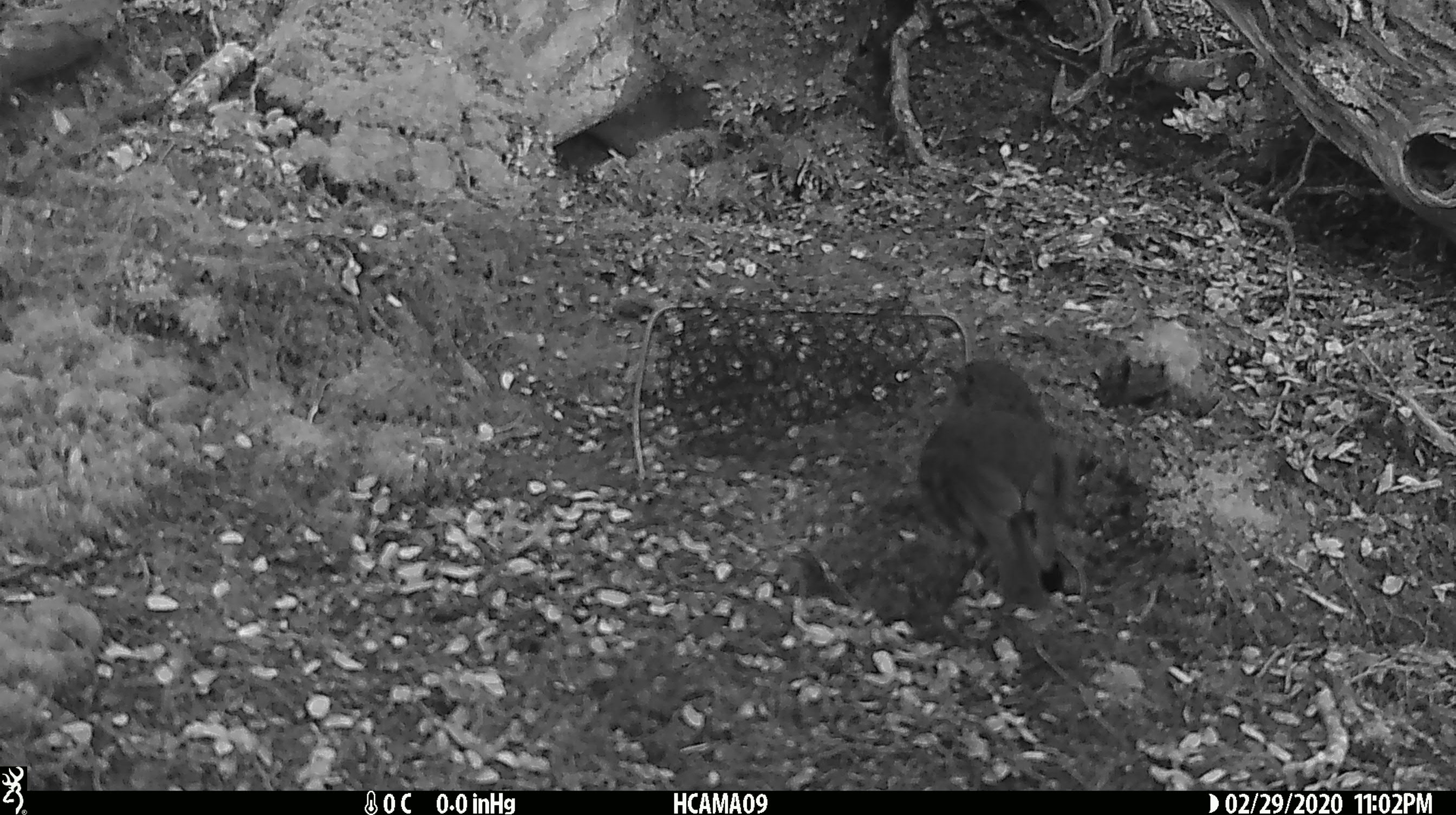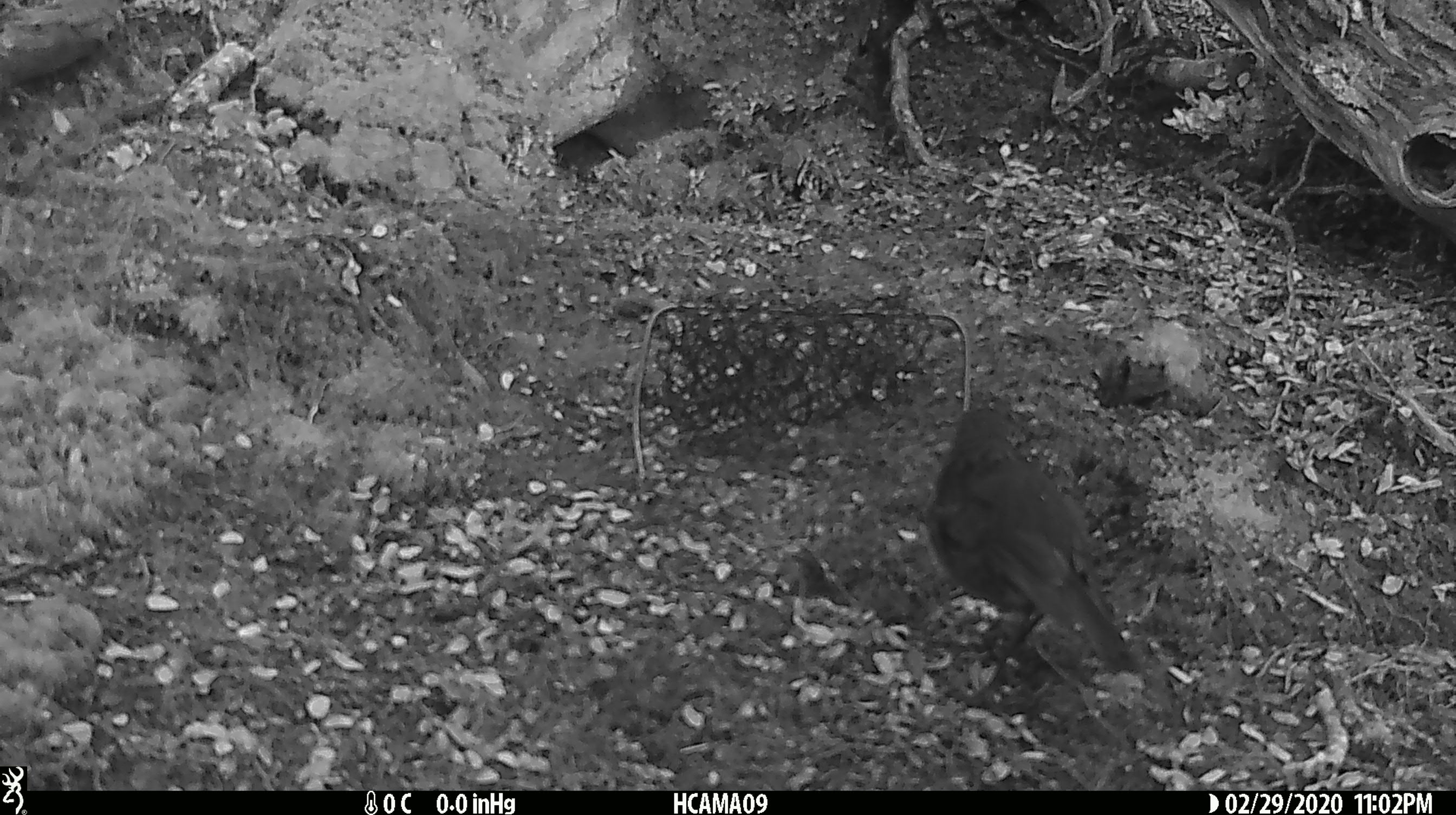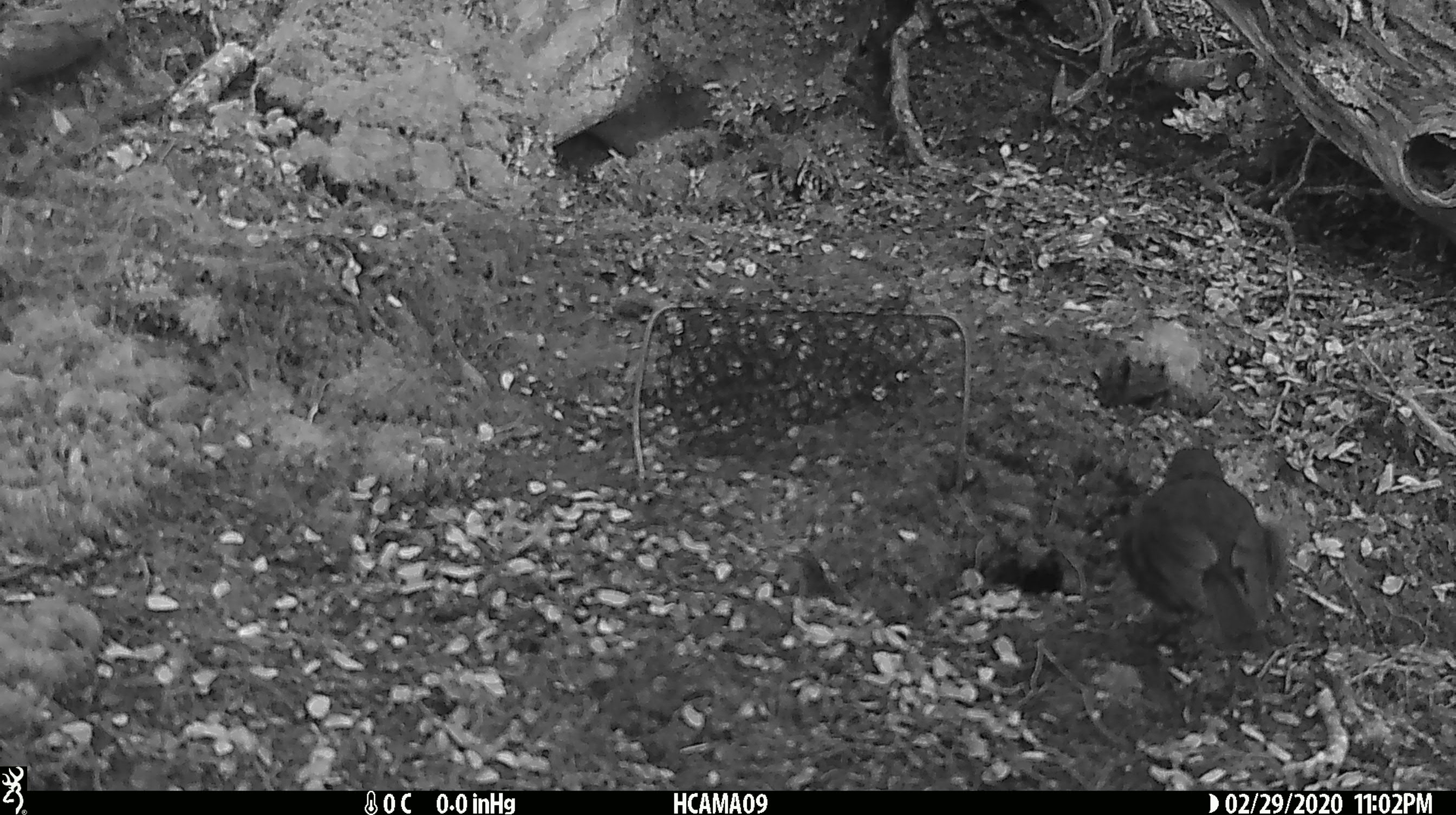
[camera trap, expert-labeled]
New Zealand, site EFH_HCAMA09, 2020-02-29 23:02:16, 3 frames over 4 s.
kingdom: Animalia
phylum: Chordata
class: Aves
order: Passeriformes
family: Petroicidae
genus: Petroica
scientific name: Petroica australis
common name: new zealand robin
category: robin